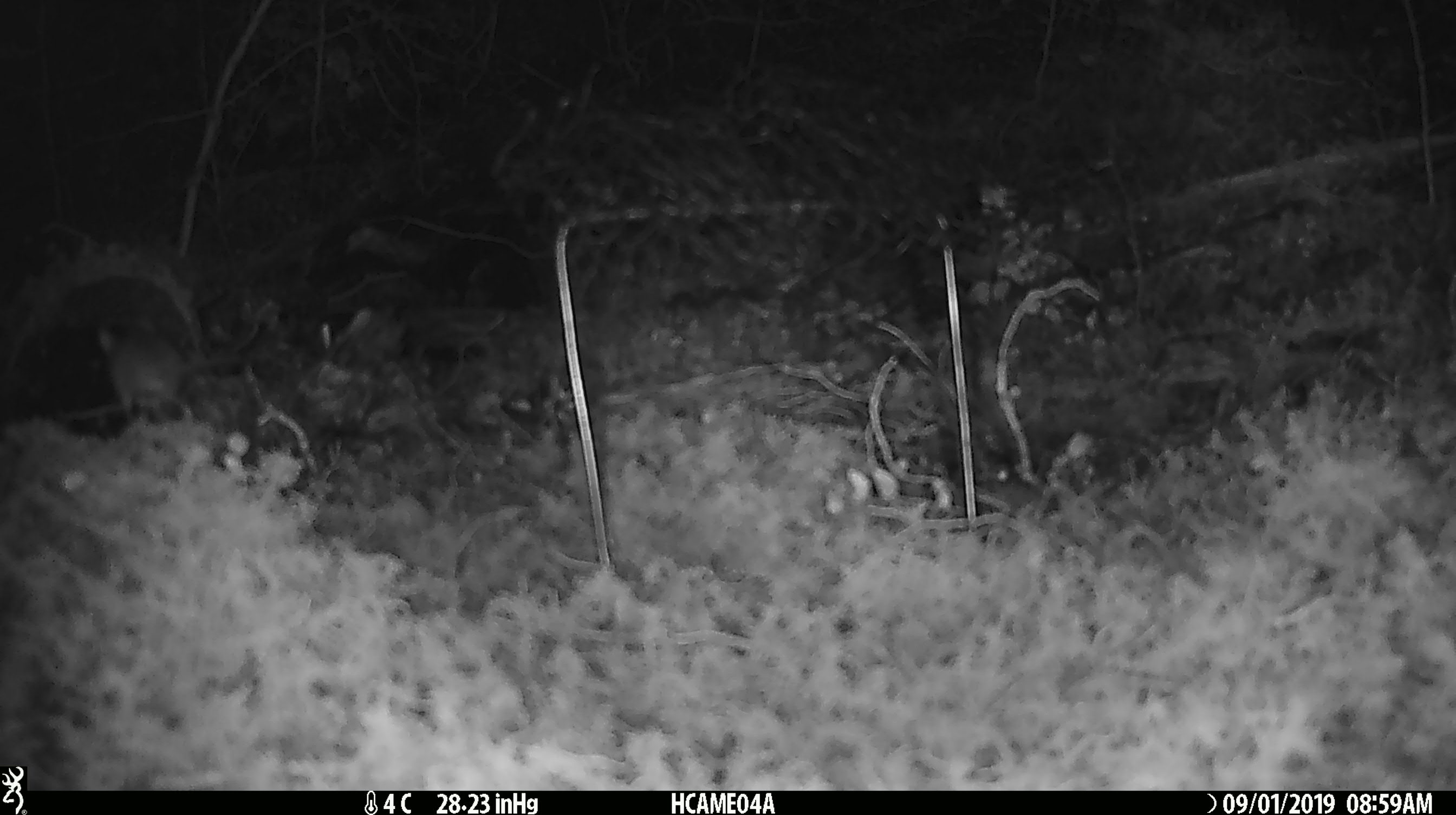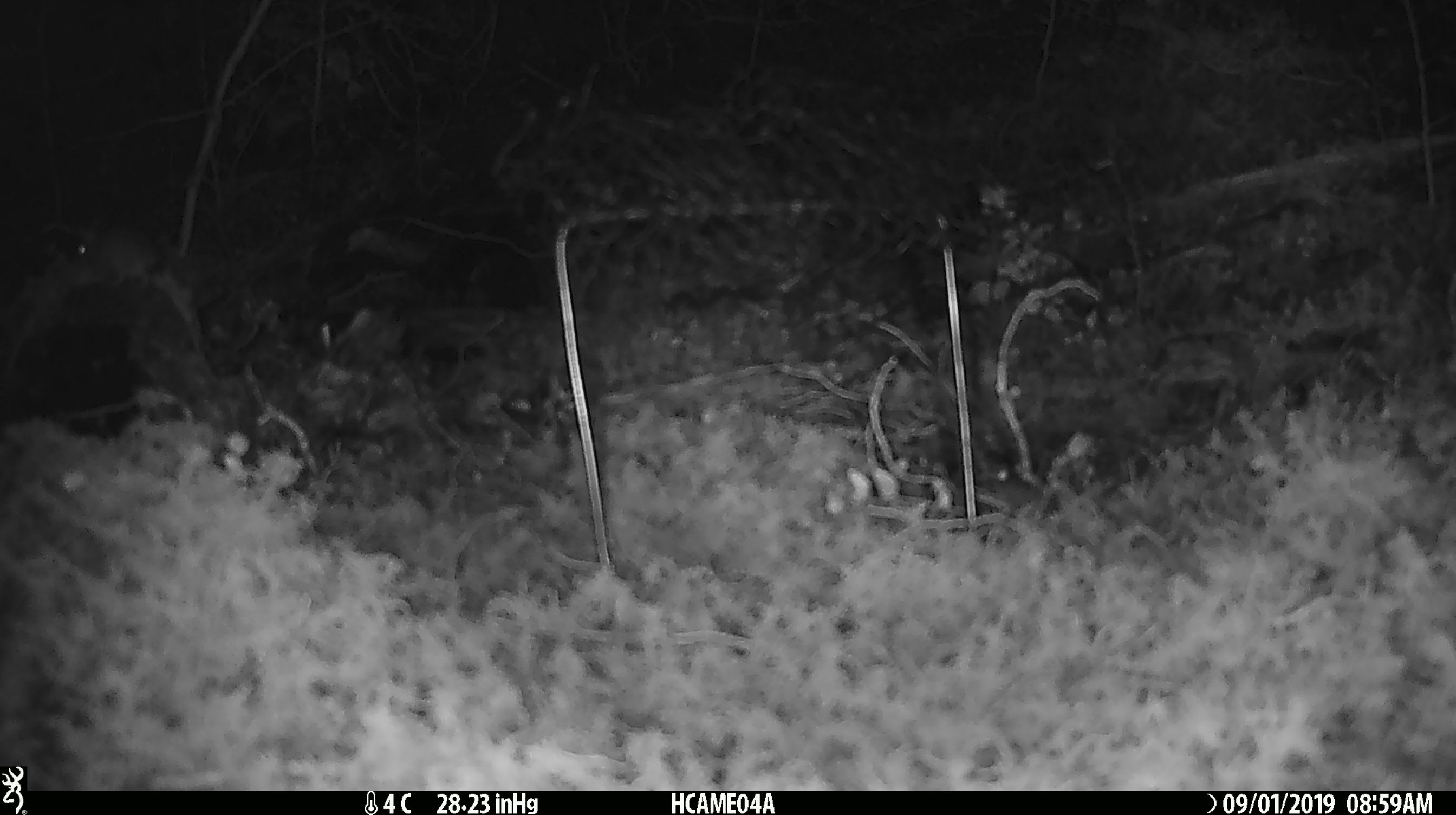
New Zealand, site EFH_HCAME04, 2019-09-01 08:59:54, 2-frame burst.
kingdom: Animalia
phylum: Chordata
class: Mammalia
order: Rodentia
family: Muridae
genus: Mus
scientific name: Mus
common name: mouse